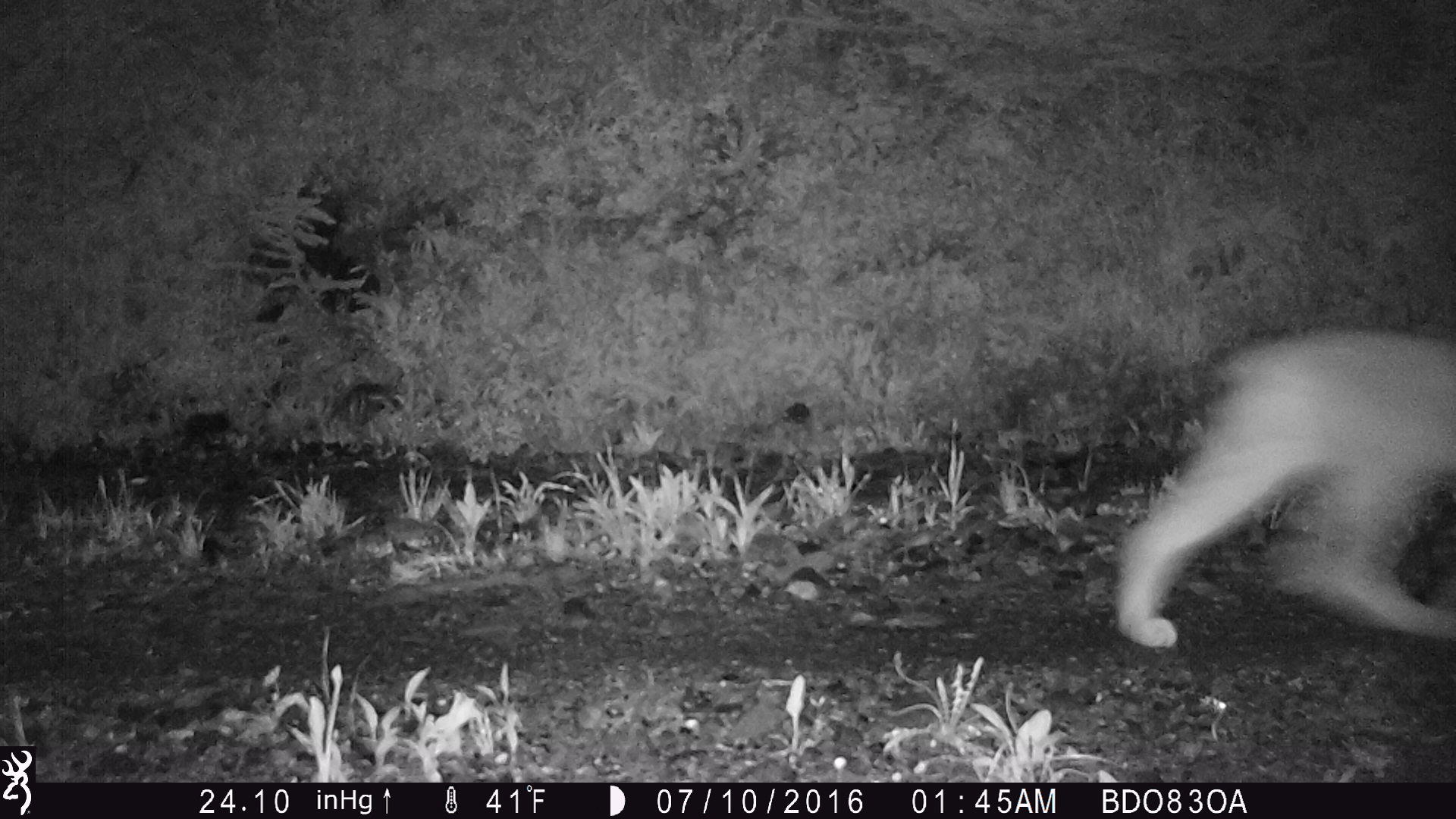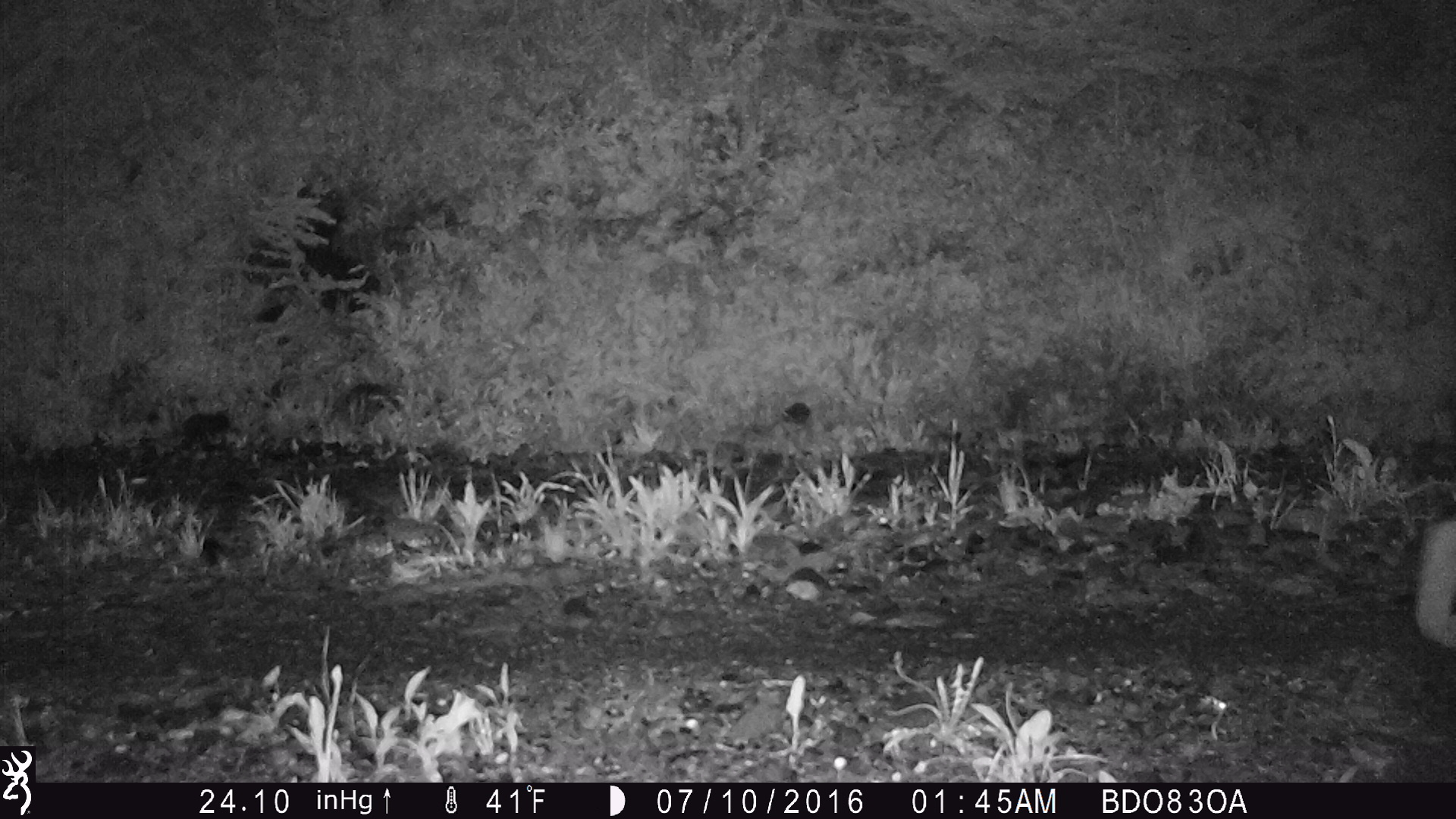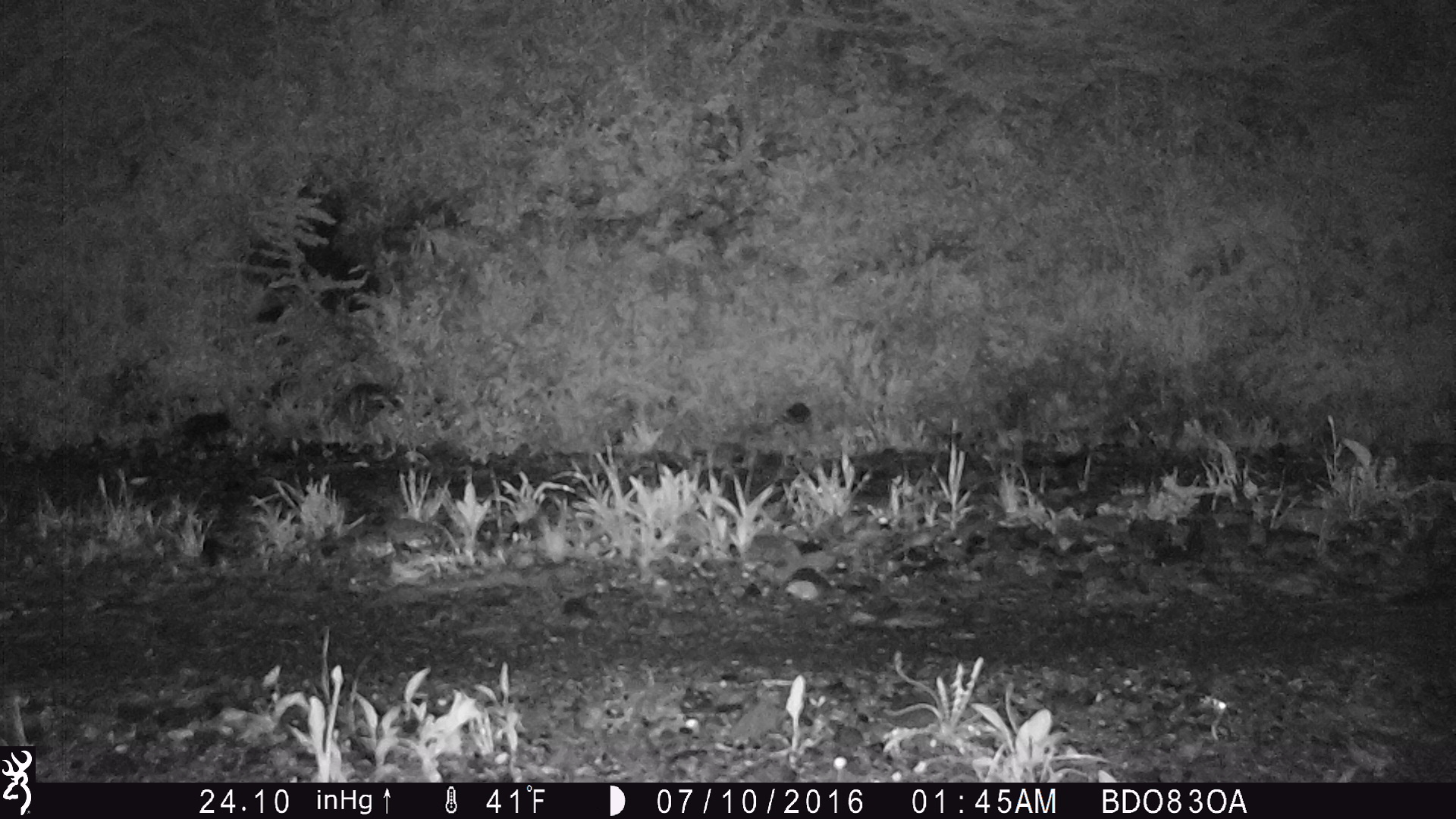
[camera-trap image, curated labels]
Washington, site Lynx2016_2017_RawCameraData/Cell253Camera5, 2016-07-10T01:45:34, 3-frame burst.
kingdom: Animalia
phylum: Chordata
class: Mammalia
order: Carnivora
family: Felidae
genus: Lynx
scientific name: Lynx canadensis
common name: canada lynx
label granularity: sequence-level